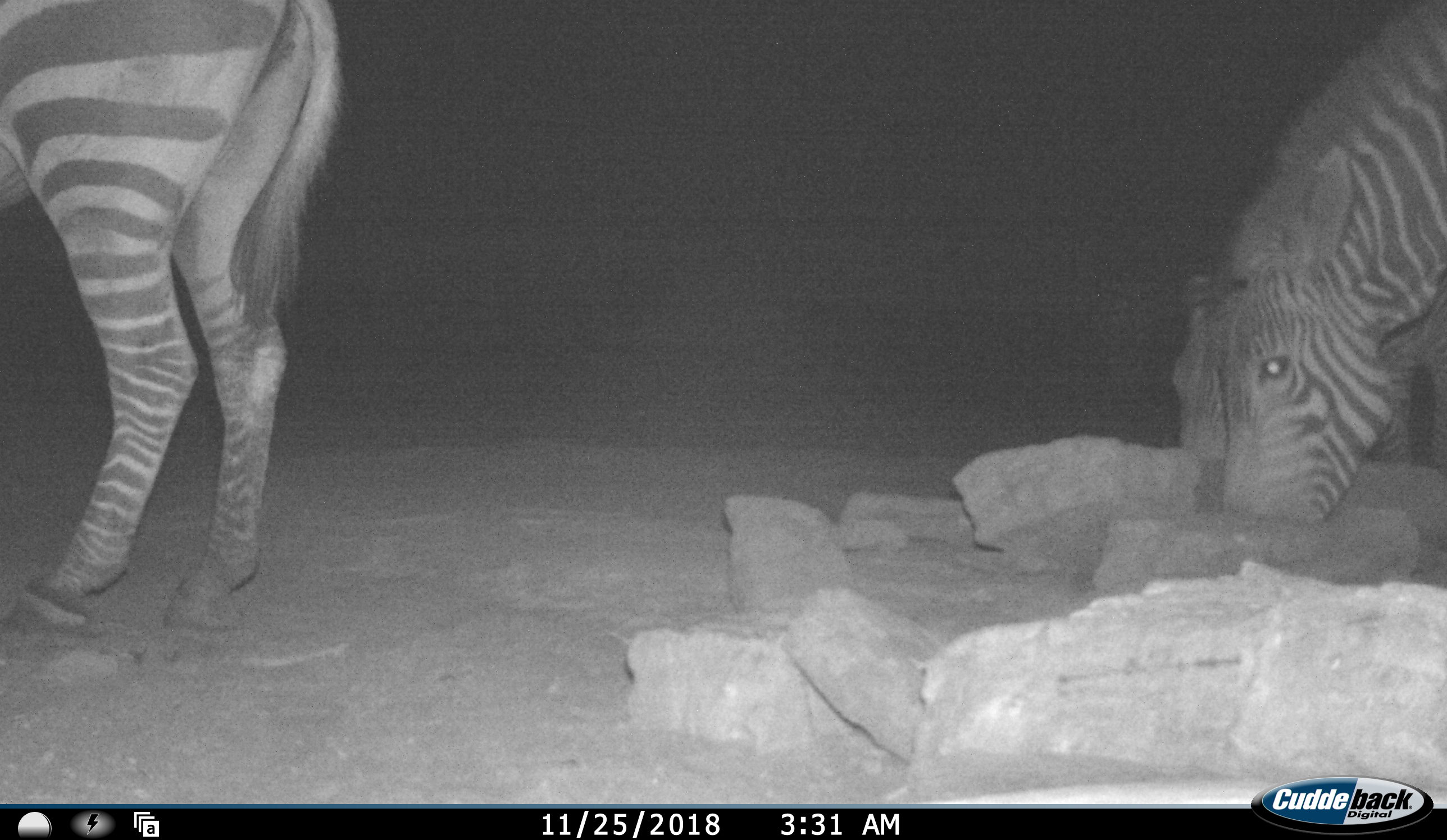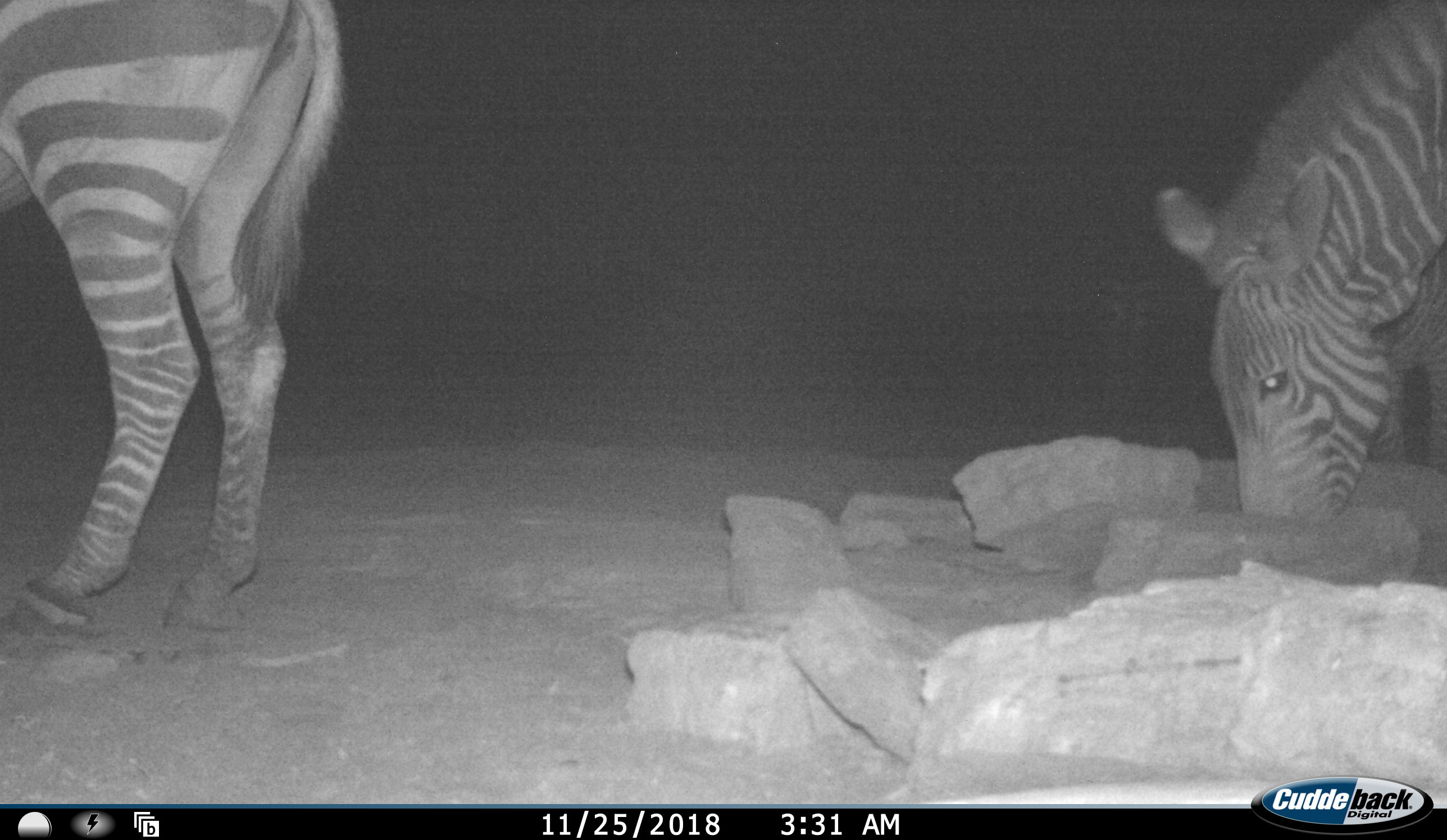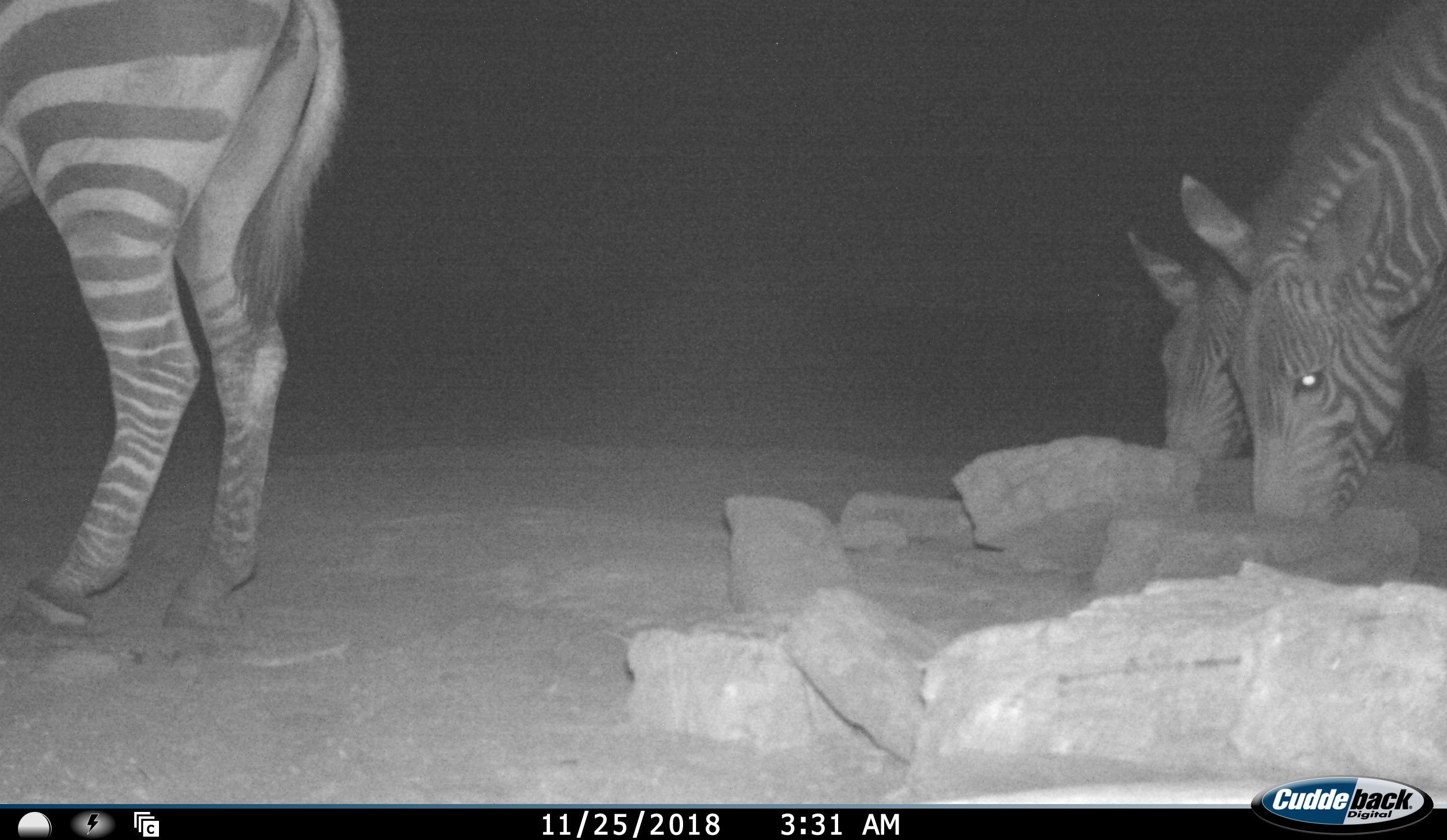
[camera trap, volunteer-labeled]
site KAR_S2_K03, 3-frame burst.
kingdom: Animalia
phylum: Chordata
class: Mammalia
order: Perissodactyla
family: Equidae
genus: Equus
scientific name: Equus zebra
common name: mountain zebra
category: zebramountain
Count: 3.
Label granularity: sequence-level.